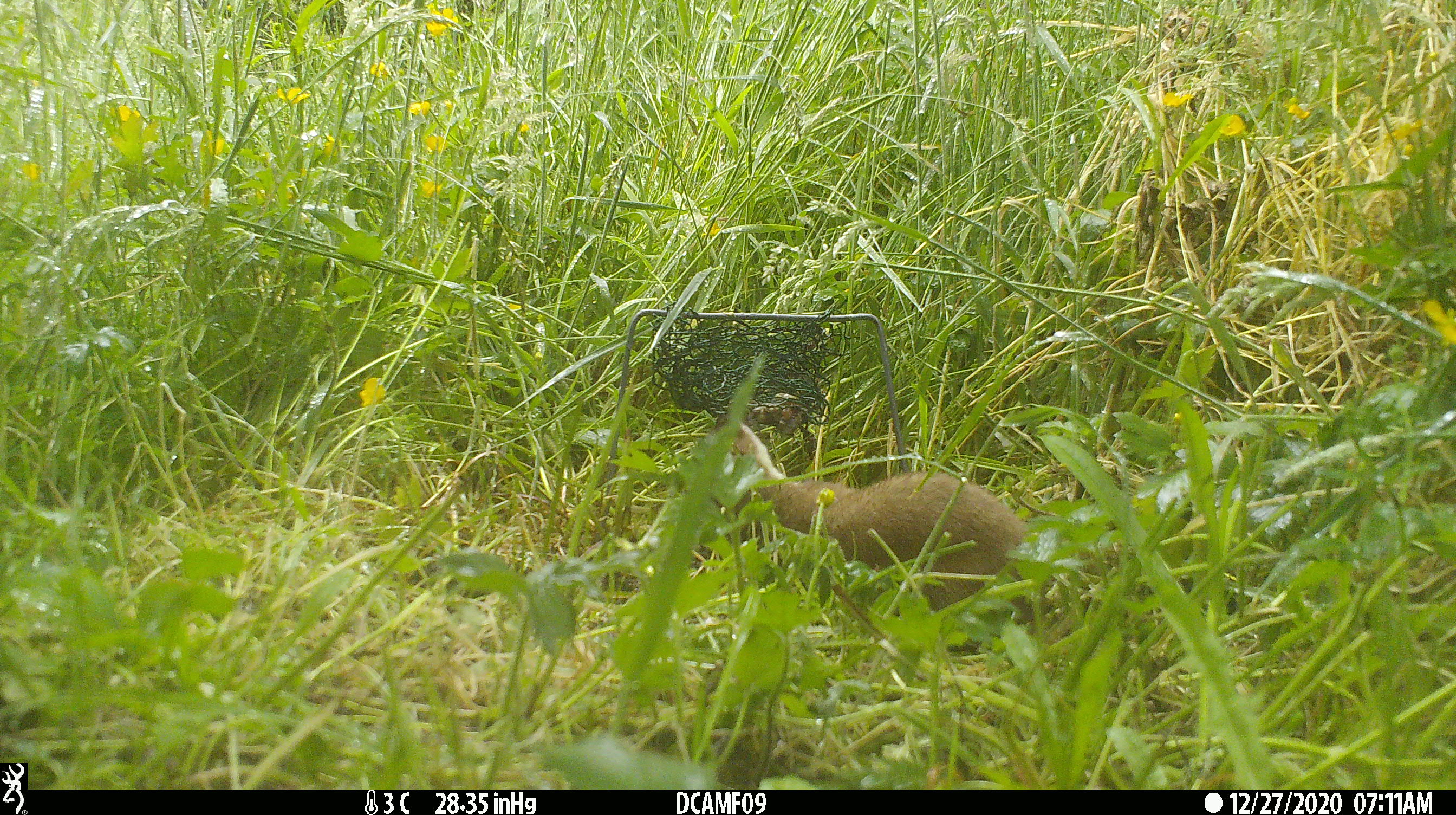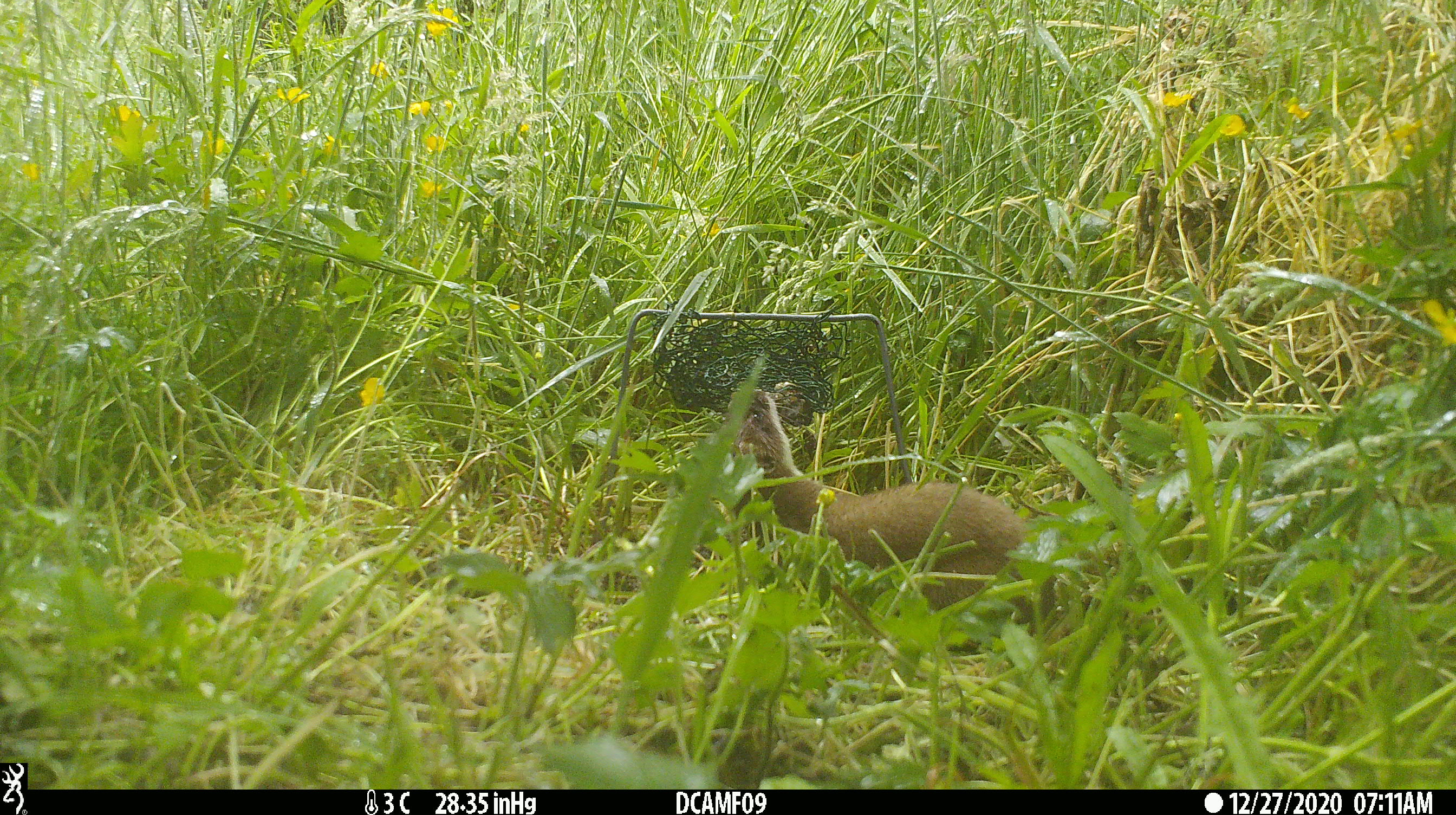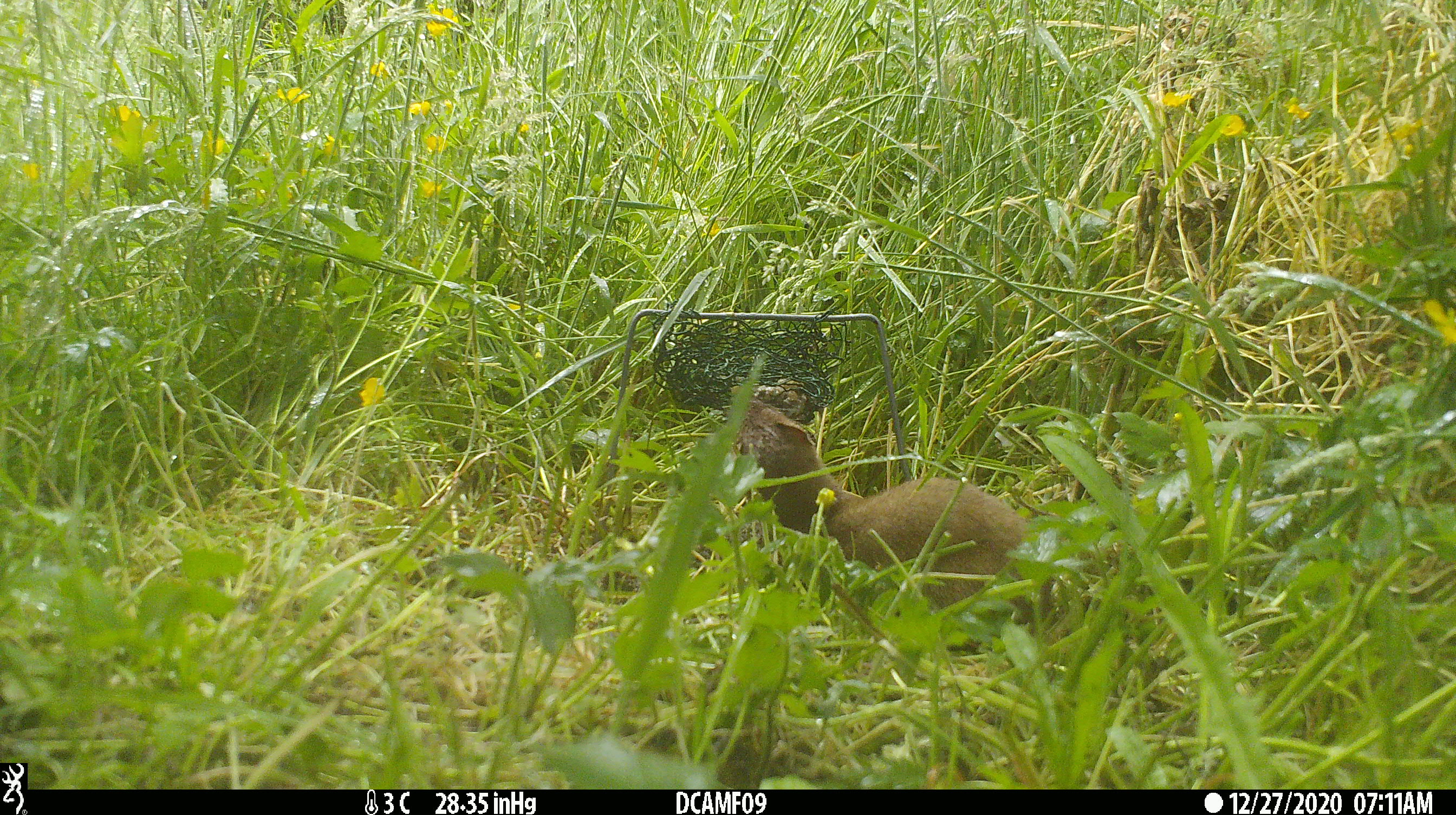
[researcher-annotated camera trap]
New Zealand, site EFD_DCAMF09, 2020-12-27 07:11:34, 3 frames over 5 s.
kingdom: Animalia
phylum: Chordata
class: Mammalia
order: Carnivora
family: Mustelidae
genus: Mustela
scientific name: Mustela erminea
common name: stoat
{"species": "stoat (Mustela erminea)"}